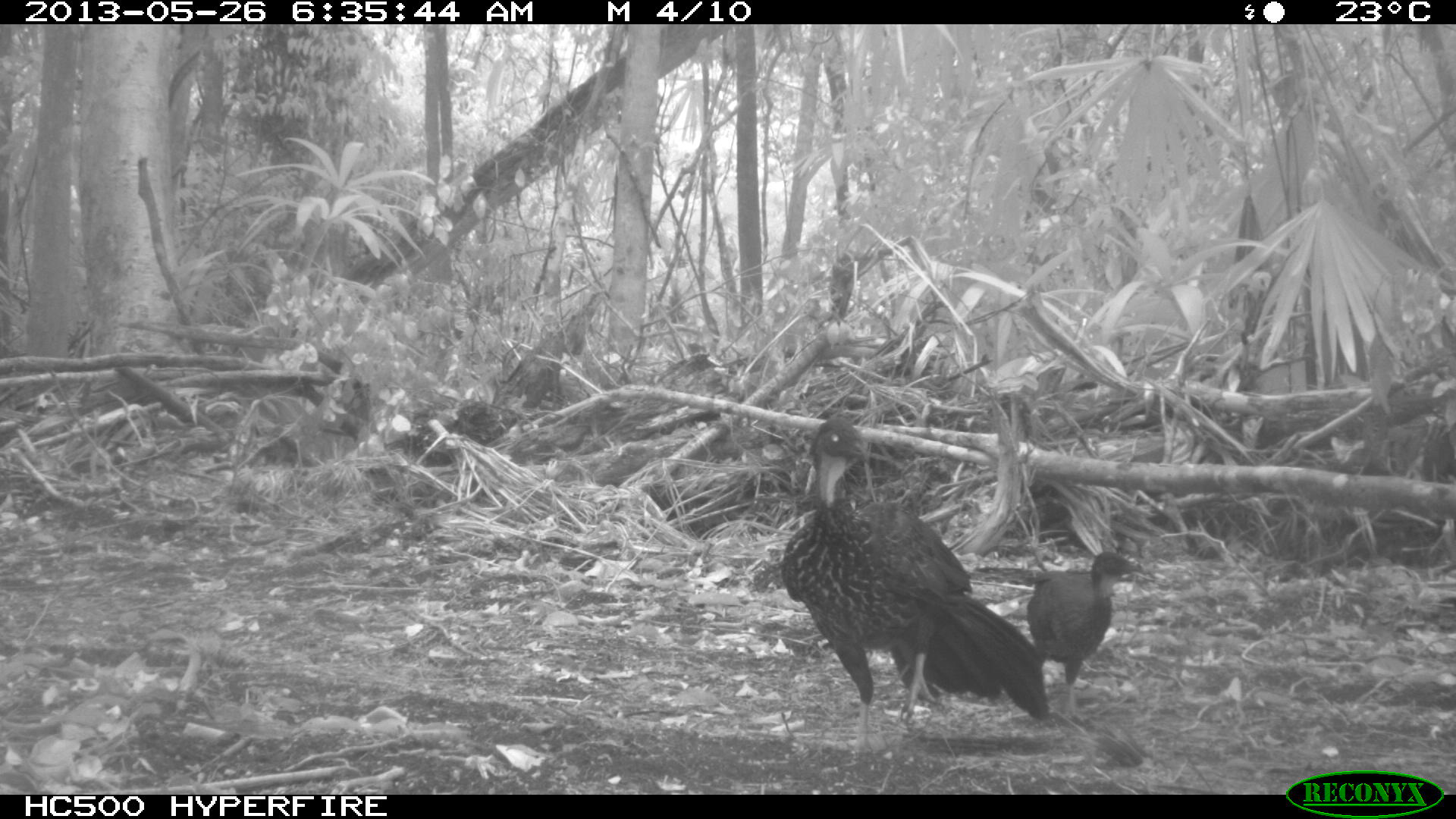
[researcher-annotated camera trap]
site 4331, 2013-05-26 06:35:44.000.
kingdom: Animalia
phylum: Chordata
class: Aves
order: Galliformes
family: Cracidae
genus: Penelope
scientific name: Penelope purpurascens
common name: crested guan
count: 2